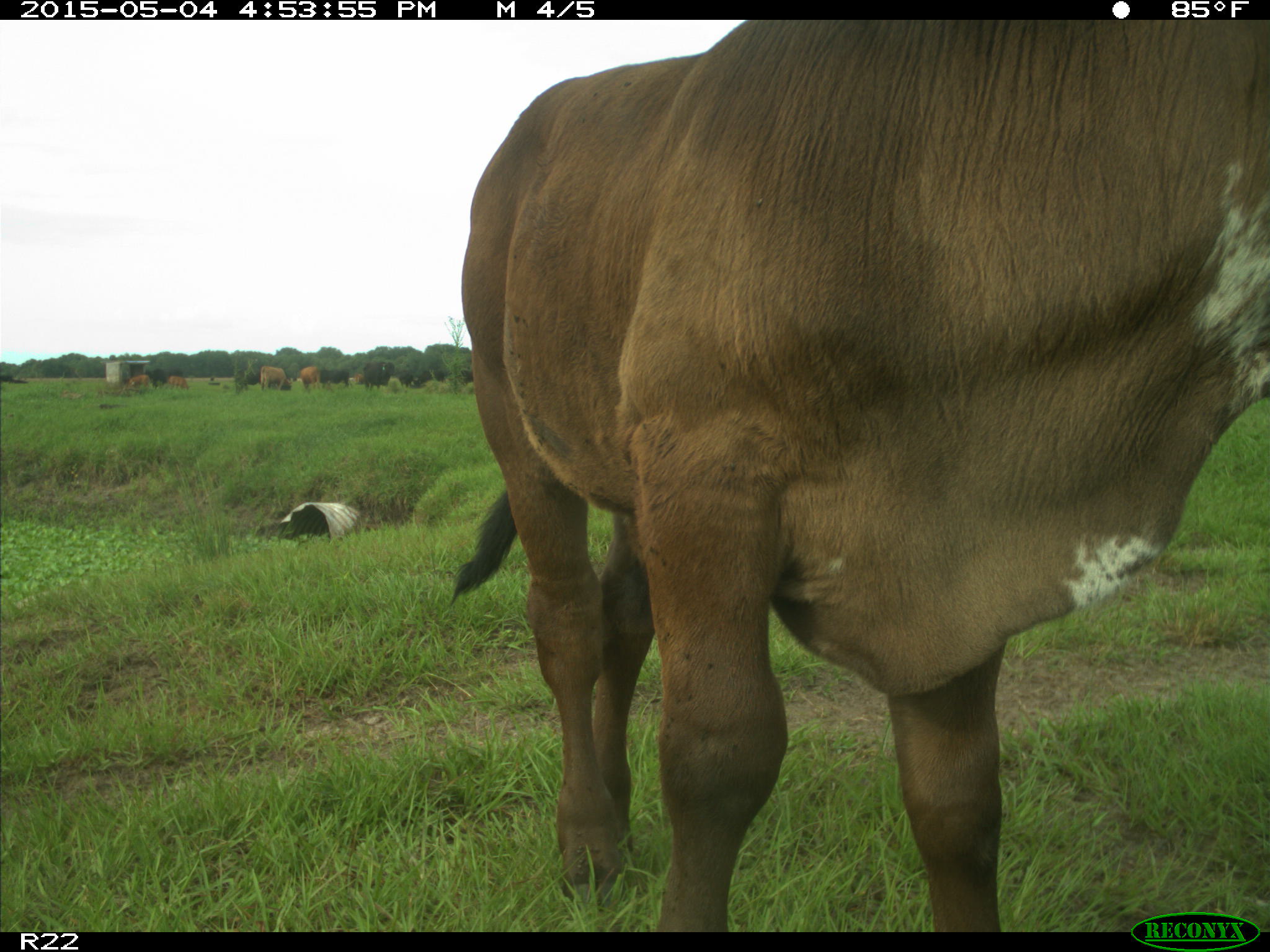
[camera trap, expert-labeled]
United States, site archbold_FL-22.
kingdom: Animalia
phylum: Chordata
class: Mammalia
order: Artiodactyla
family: Bovidae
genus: Bos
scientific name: Bos taurus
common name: domestic cow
Bos taurus (domestic cow).